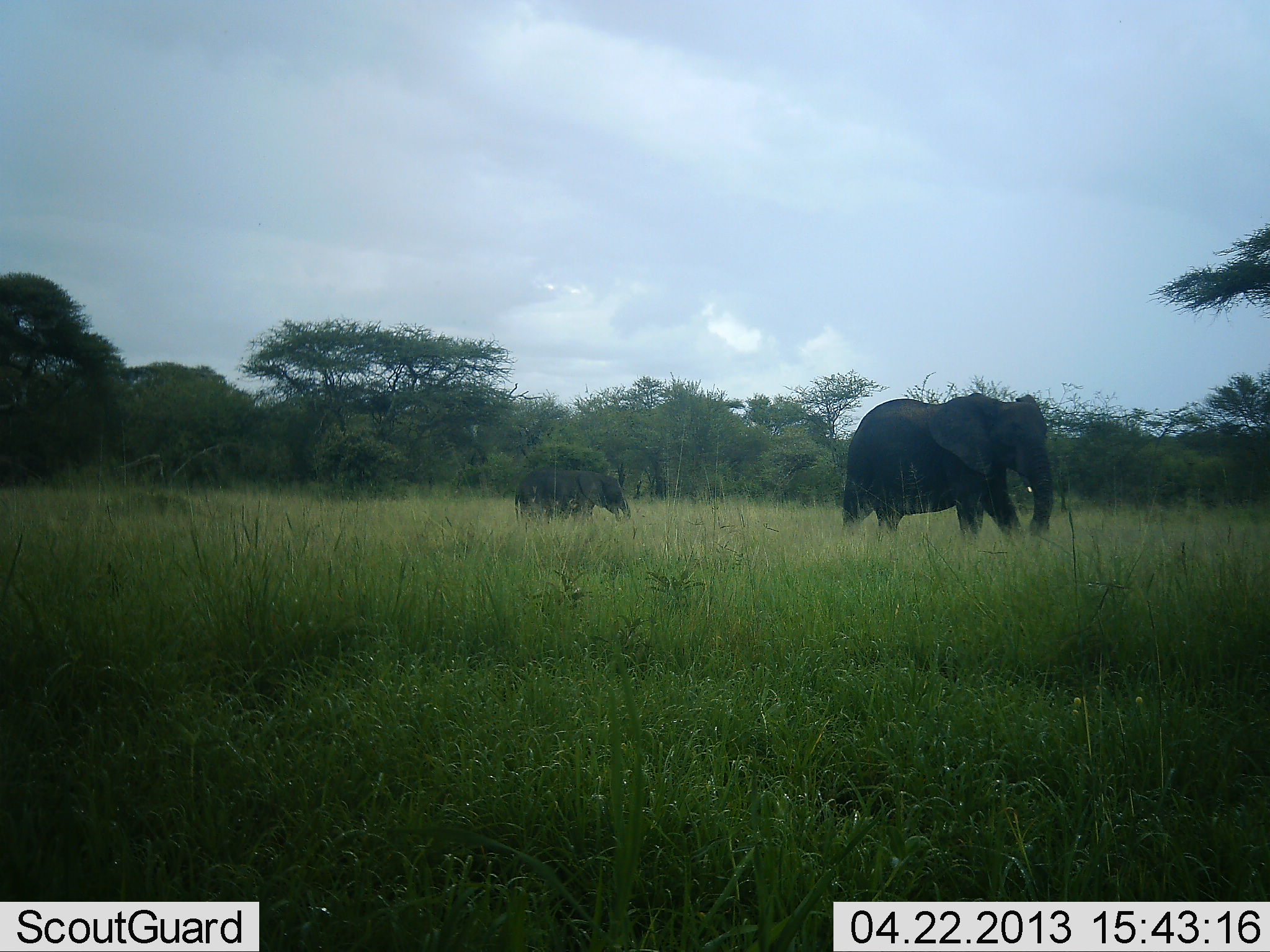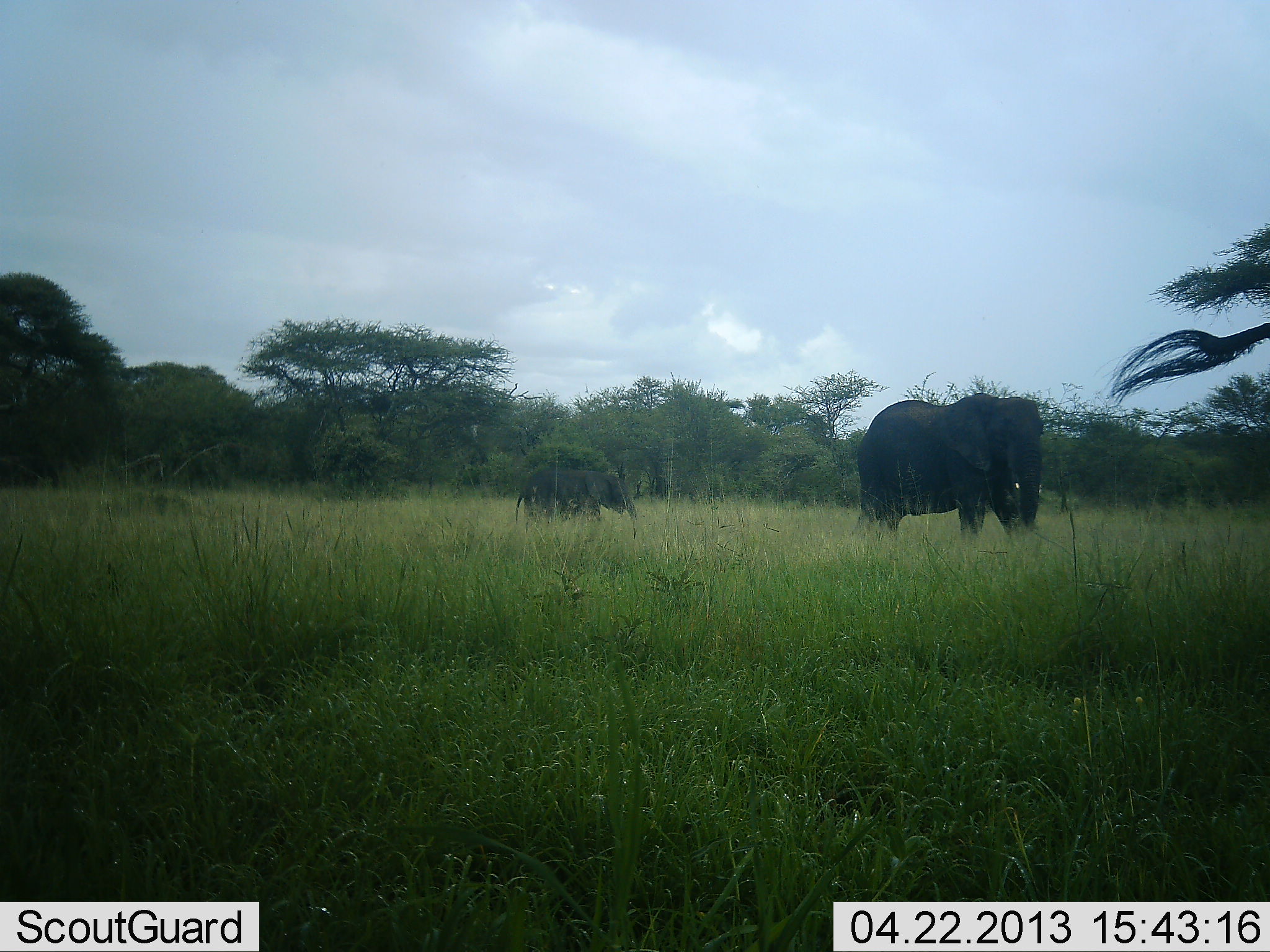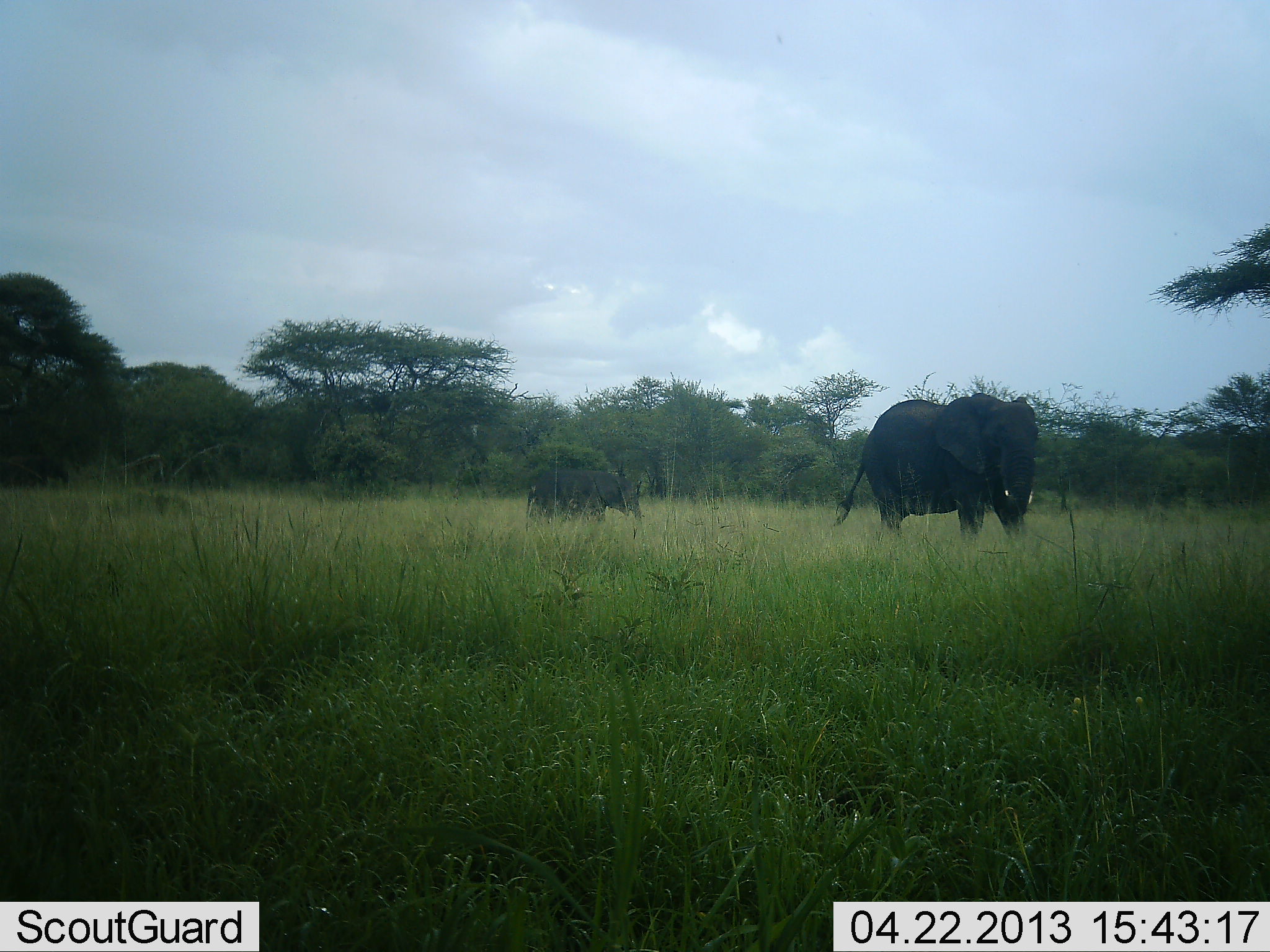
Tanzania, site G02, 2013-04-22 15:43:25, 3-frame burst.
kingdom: Animalia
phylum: Chordata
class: Mammalia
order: Proboscidea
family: Elephantidae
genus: Loxodonta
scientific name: Loxodonta africana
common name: african bush elephant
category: elephant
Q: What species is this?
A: Elephant (african bush elephant) (Loxodonta africana).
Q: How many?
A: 3.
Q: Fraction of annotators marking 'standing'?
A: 53%.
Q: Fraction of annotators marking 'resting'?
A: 0%.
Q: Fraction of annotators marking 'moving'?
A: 64%.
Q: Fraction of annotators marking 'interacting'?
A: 3%.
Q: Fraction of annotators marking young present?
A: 58%.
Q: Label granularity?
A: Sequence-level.